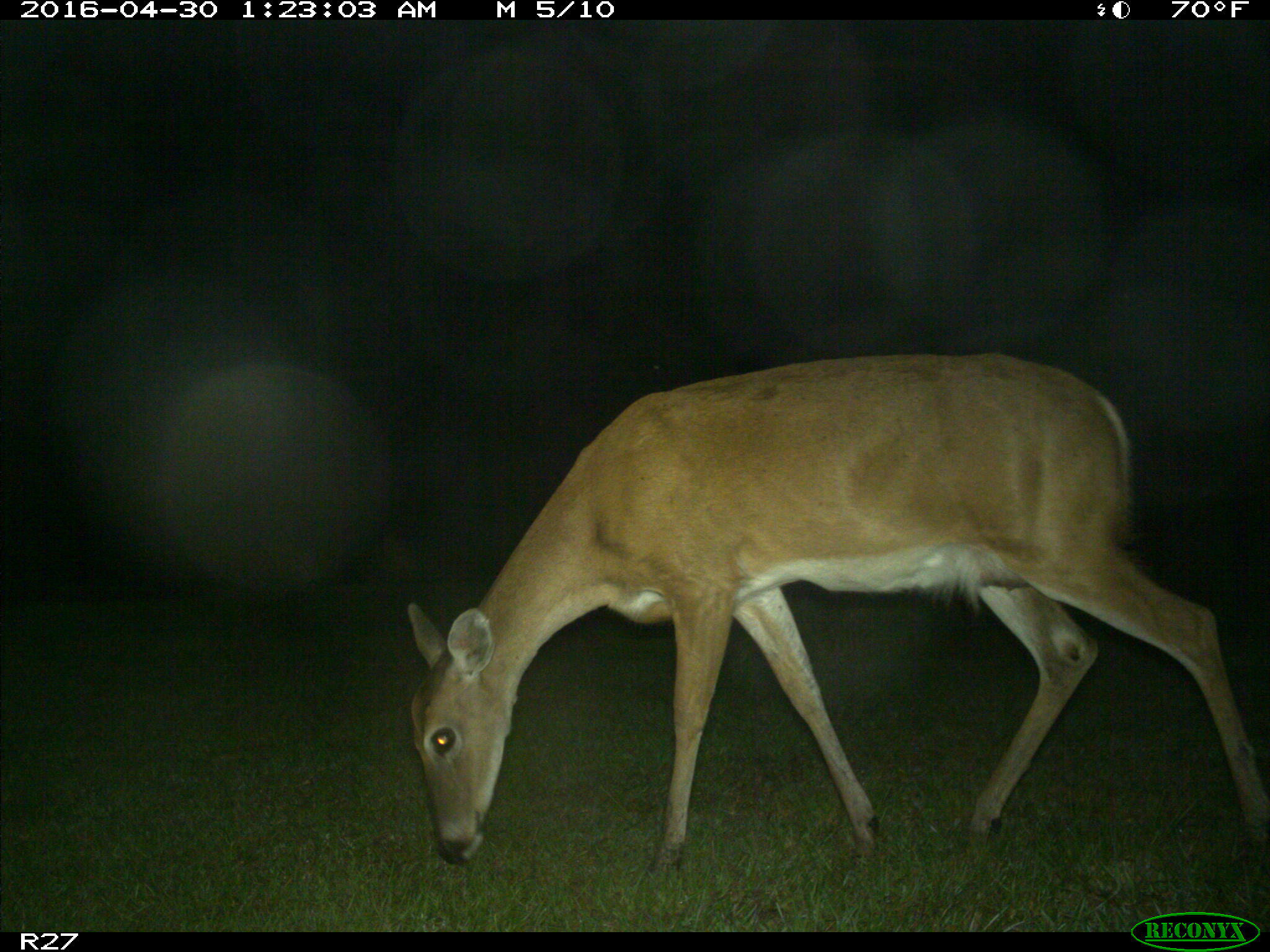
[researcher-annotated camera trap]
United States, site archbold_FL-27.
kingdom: Animalia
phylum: Chordata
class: Mammalia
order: Artiodactyla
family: Cervidae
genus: Odocoileus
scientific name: Odocoileus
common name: deer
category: unidentified deer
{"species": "unidentified deer (deer) (Odocoileus)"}